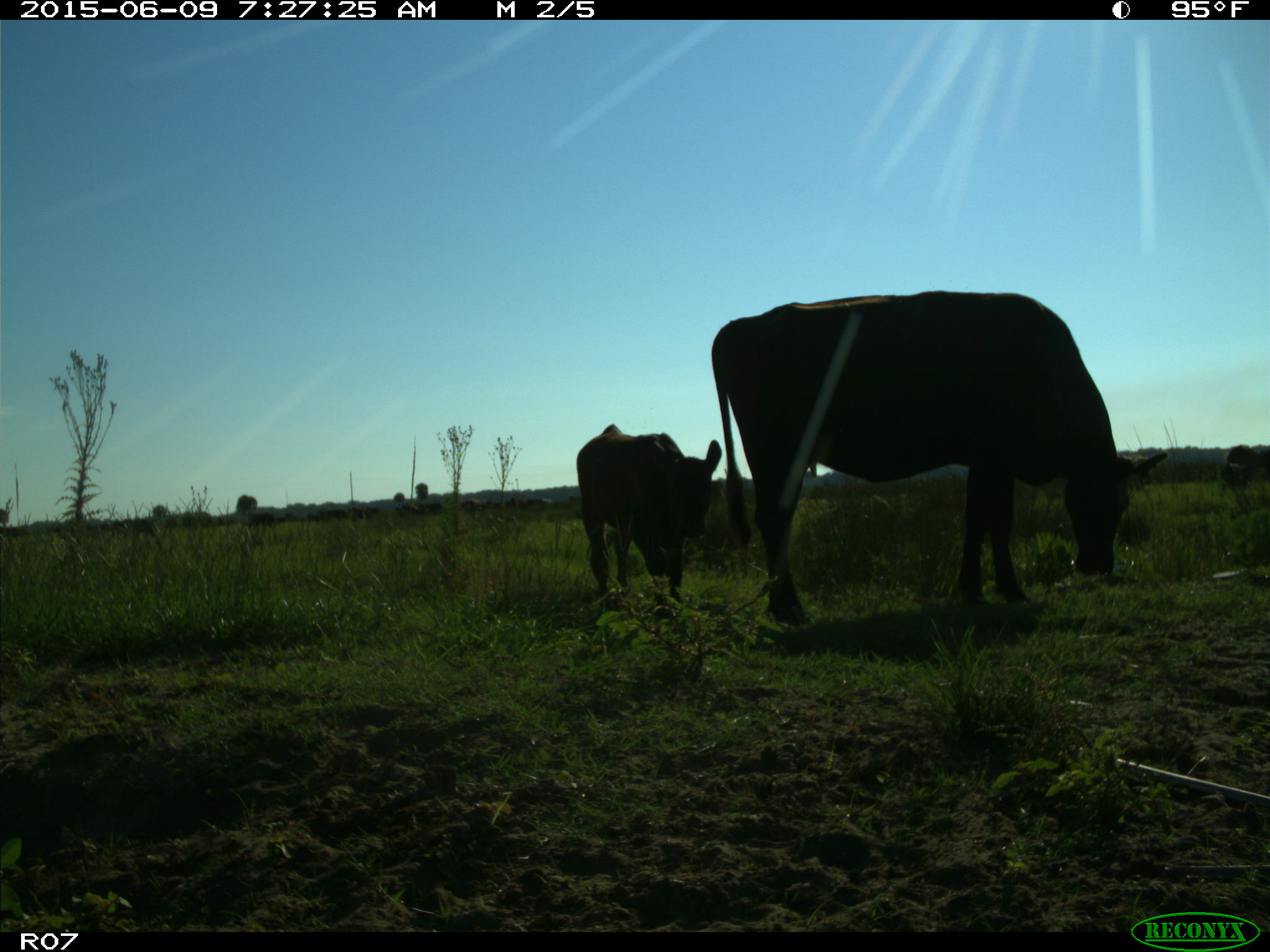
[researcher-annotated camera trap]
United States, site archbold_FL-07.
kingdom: Animalia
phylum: Chordata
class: Mammalia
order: Artiodactyla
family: Bovidae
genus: Bos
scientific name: Bos taurus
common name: domestic cow